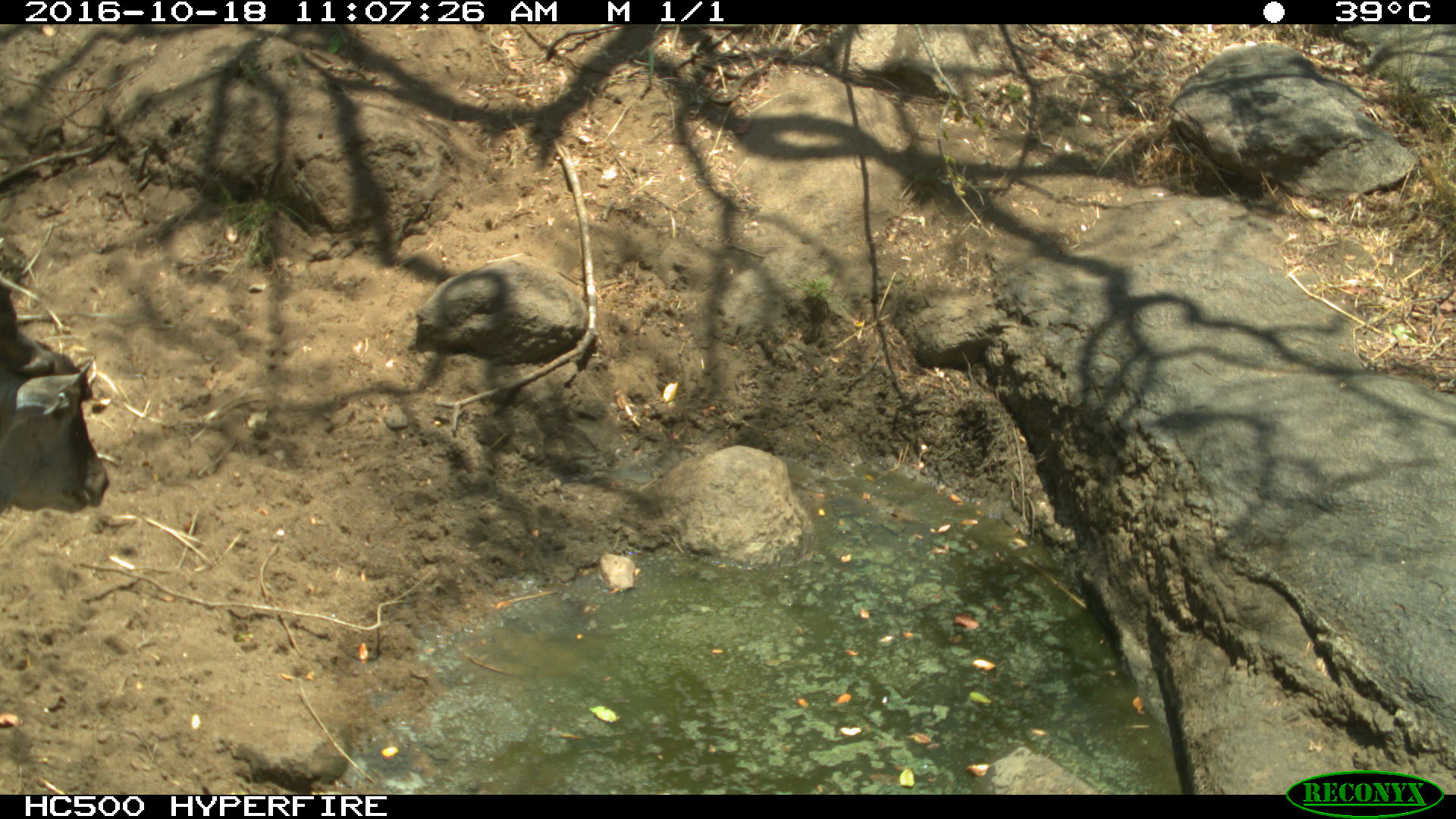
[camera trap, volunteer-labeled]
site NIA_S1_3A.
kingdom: Animalia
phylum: Chordata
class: Mammalia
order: Artiodactyla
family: Bovidae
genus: Tragelaphus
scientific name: Tragelaphus oryx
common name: eland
Eland (Tragelaphus oryx), count 1. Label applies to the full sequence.